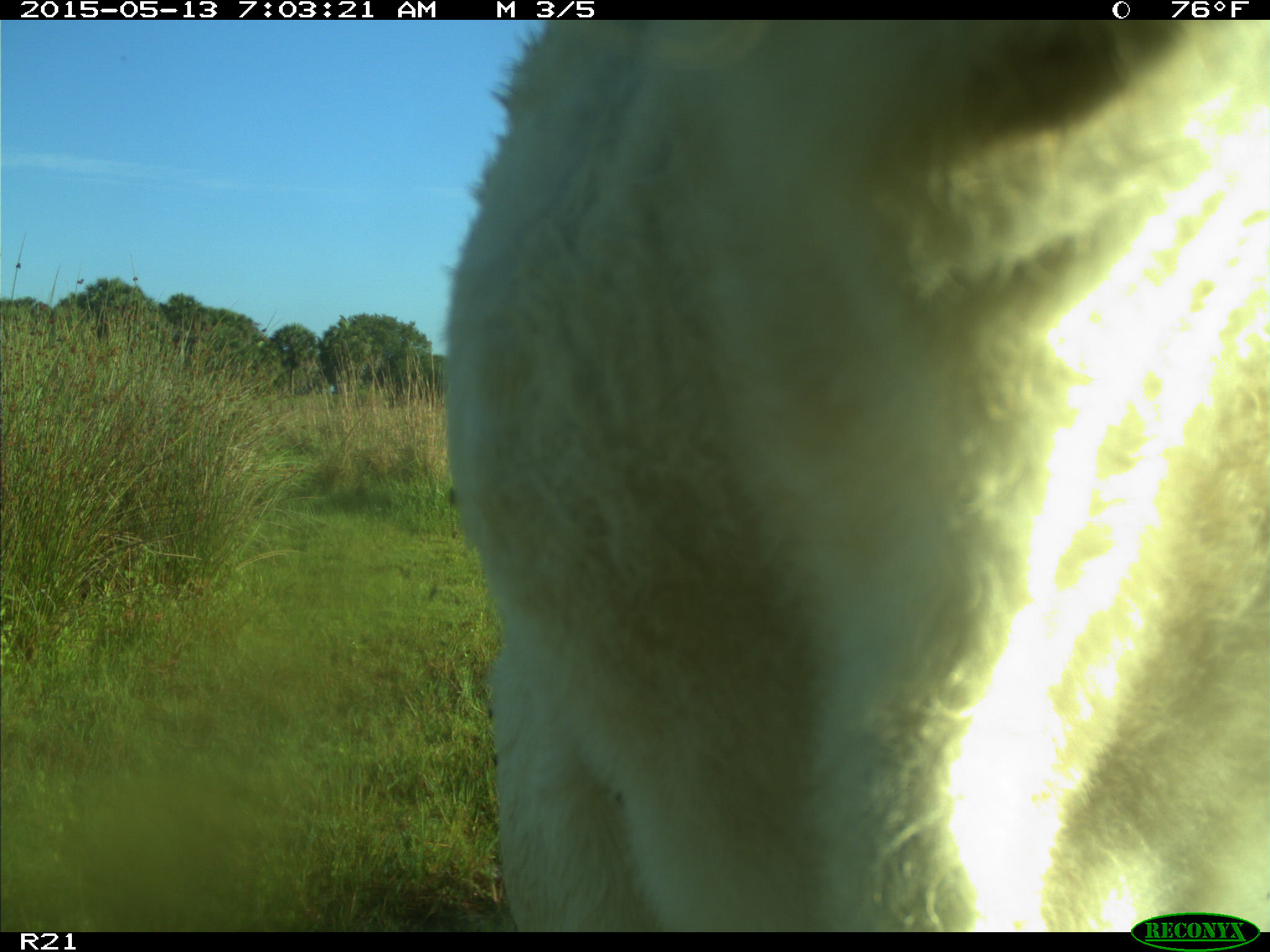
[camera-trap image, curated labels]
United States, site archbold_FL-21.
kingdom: Animalia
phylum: Chordata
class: Mammalia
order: Artiodactyla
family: Bovidae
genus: Bos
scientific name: Bos taurus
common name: domestic cow